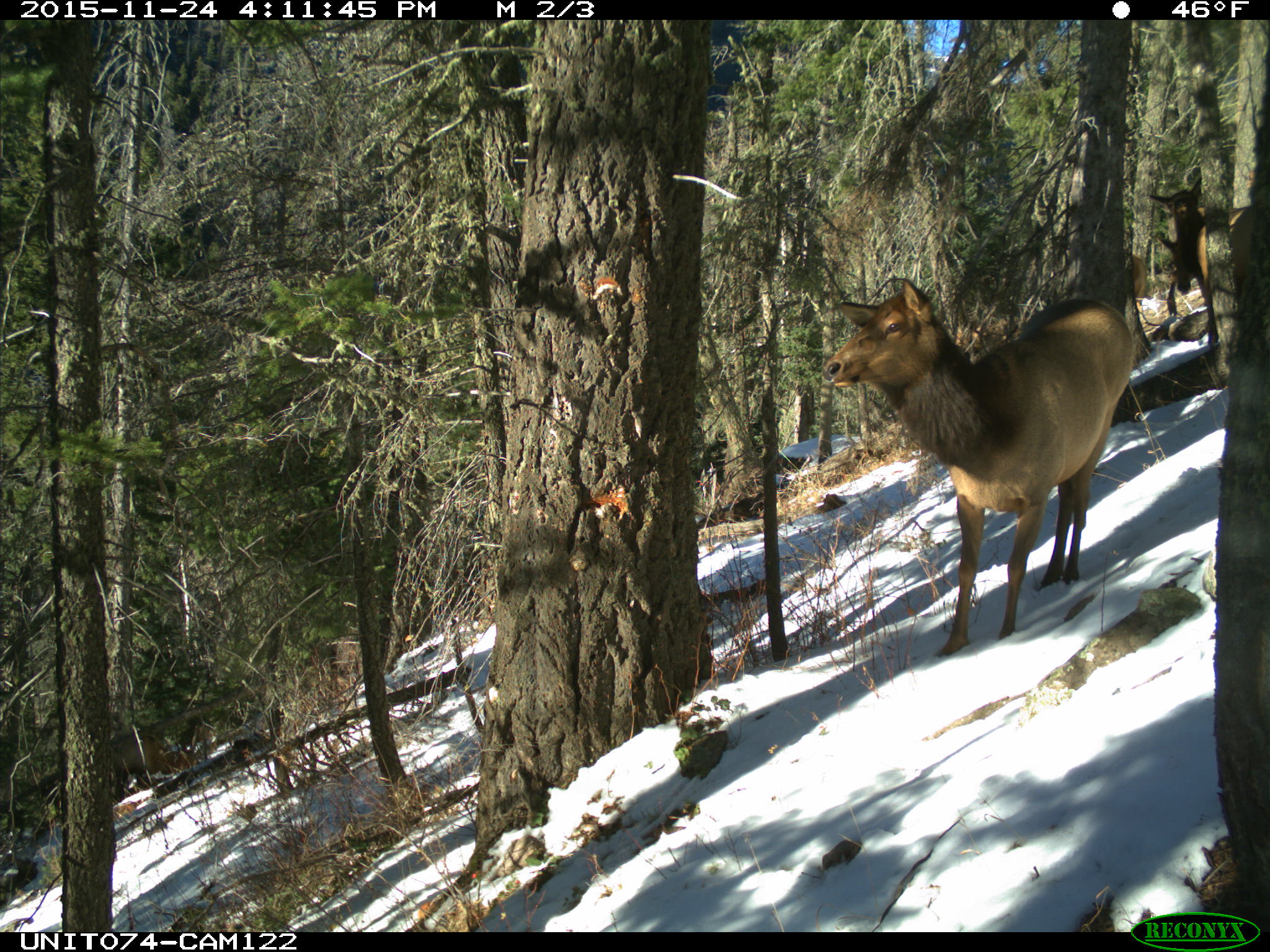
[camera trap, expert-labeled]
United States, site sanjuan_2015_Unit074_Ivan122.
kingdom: Animalia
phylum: Chordata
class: Mammalia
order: Artiodactyla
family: Cervidae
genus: Cervus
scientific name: Cervus elaphus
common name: red deer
Cervus elaphus (red deer).